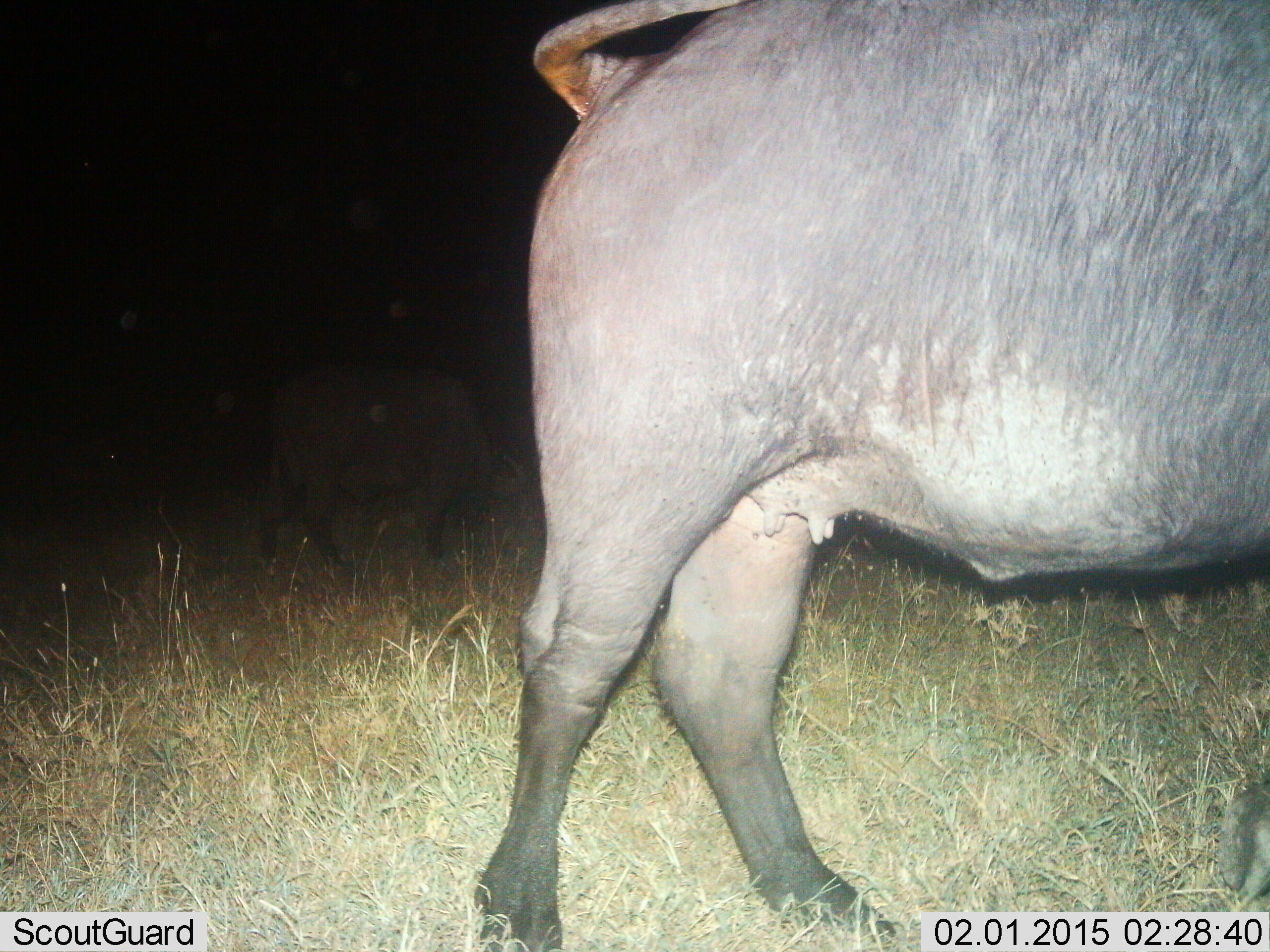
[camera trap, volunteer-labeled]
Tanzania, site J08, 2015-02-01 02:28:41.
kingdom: Animalia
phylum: Chordata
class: Mammalia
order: Artiodactyla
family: Bovidae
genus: Syncerus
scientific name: Syncerus caffer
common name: cape buffalo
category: buffalo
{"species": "buffalo (cape buffalo) (Syncerus caffer)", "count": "1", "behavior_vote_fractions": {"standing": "40%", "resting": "0%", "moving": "60%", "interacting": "0%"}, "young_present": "0%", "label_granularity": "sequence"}